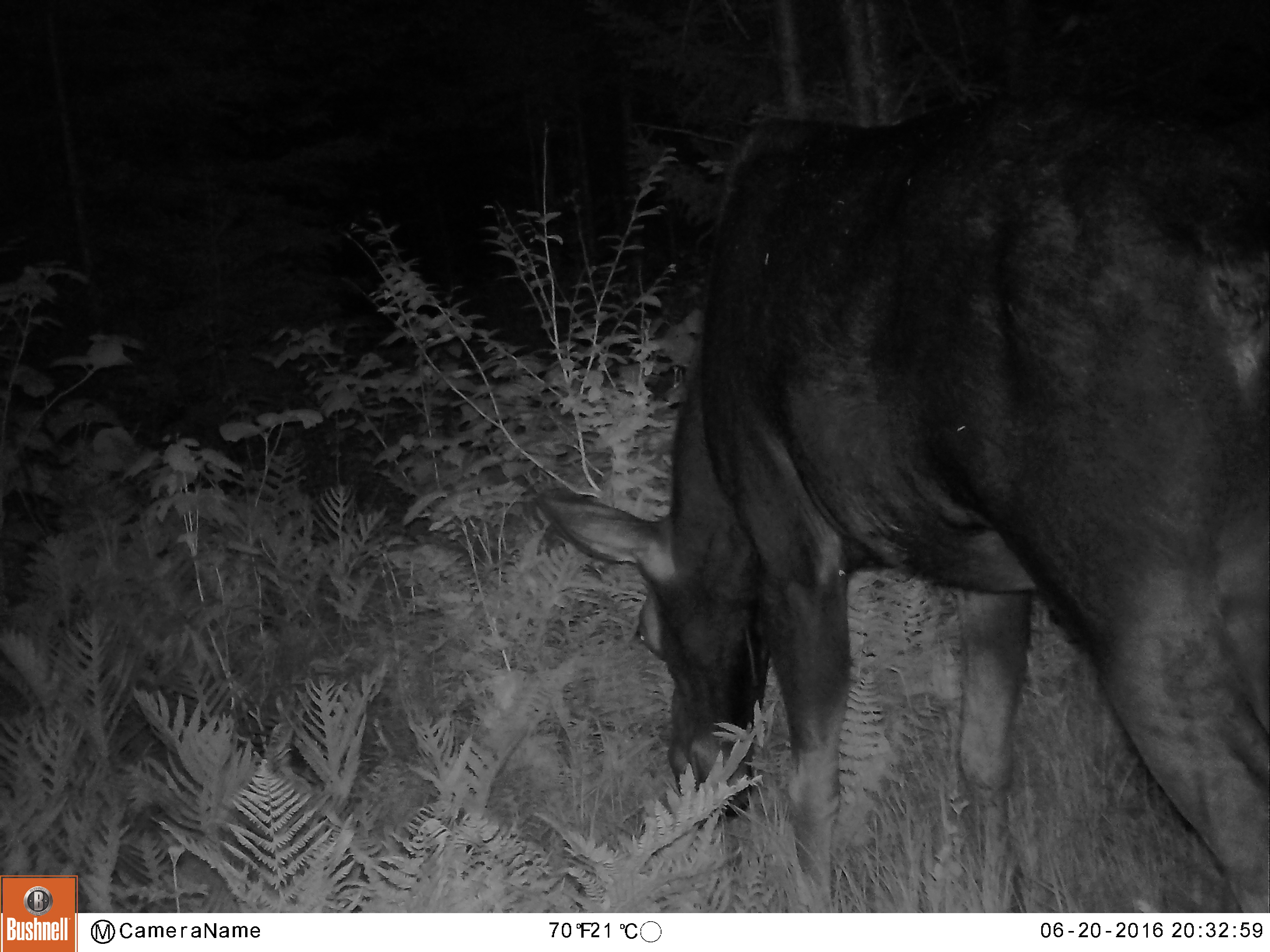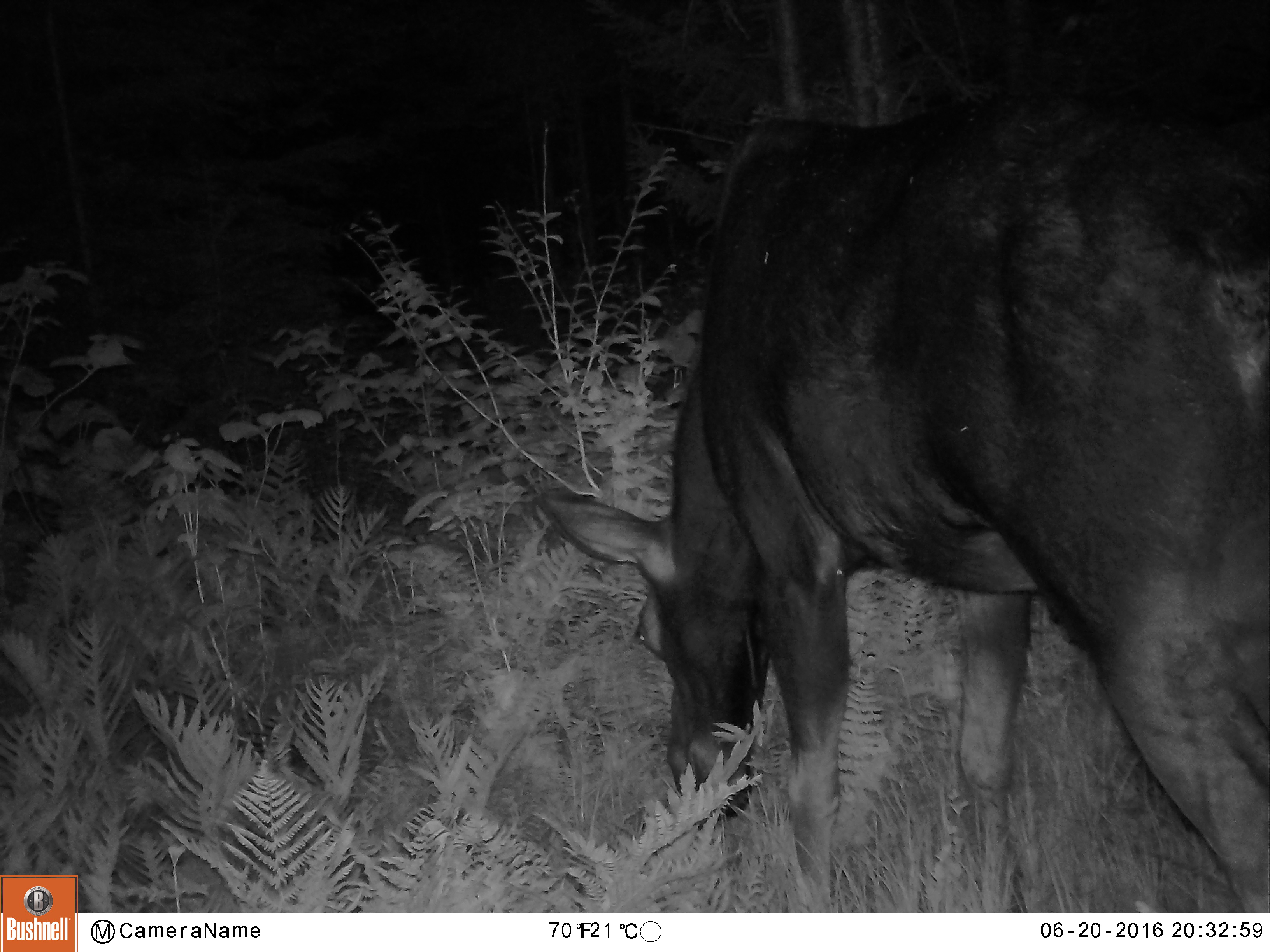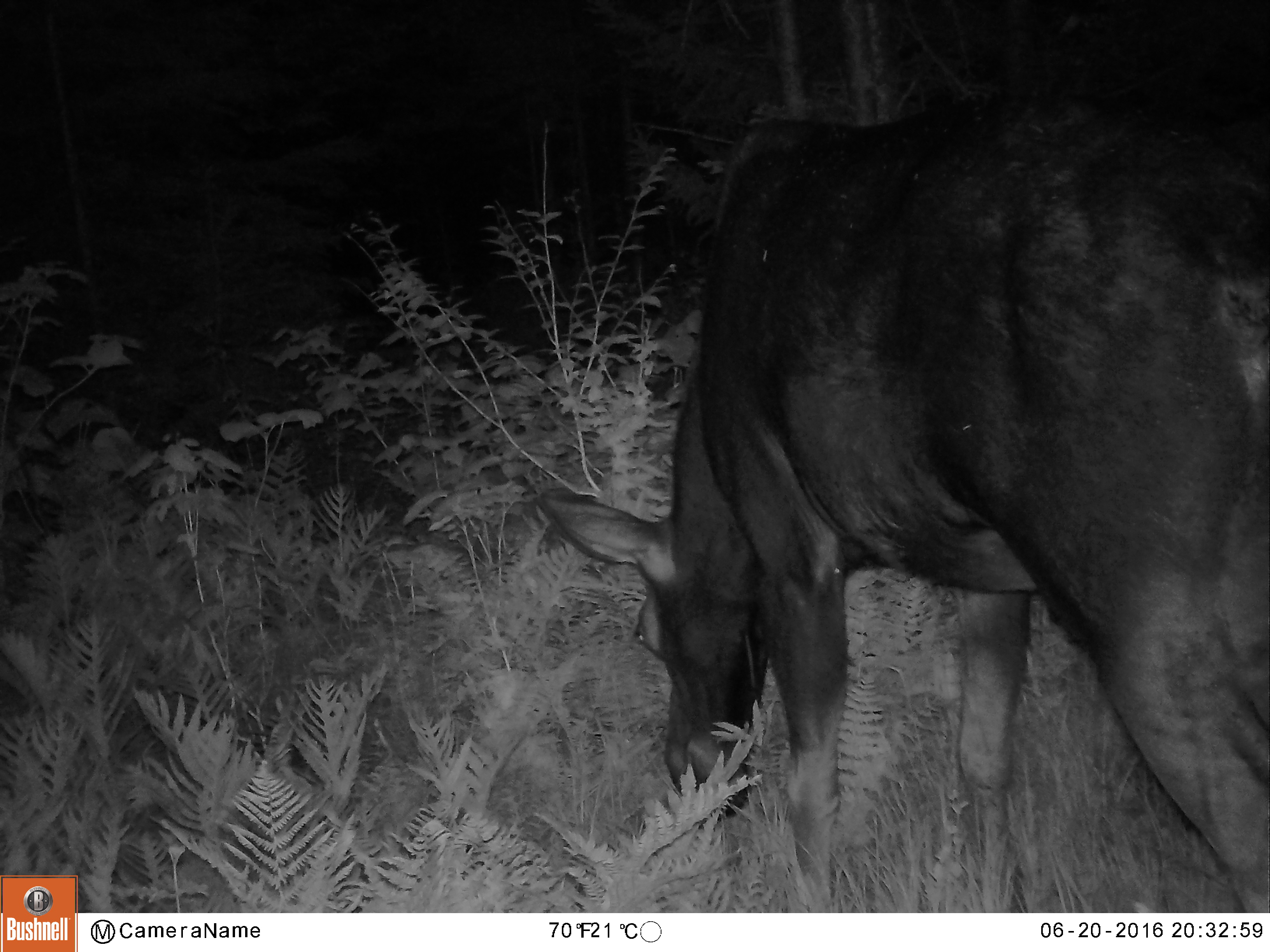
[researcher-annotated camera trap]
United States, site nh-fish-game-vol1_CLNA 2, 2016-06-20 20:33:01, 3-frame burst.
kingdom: Animalia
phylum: Chordata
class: Mammalia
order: Artiodactyla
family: Cervidae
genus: Alces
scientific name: Alces alces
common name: moose